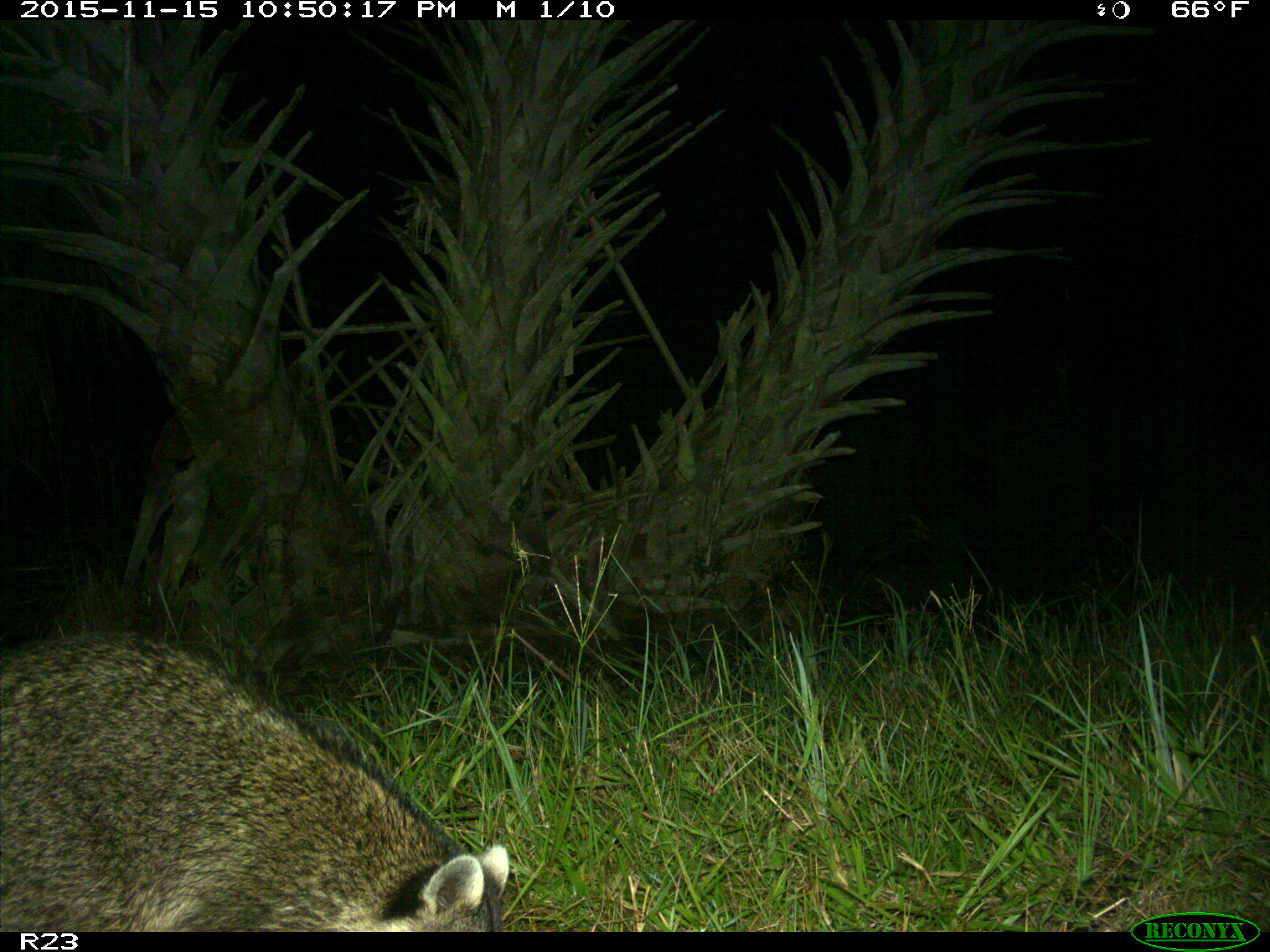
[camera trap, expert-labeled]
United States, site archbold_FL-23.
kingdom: Animalia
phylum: Chordata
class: Mammalia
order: Carnivora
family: Procyonidae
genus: Procyon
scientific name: Procyon lotor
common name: common raccoon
Procyon lotor (common raccoon).